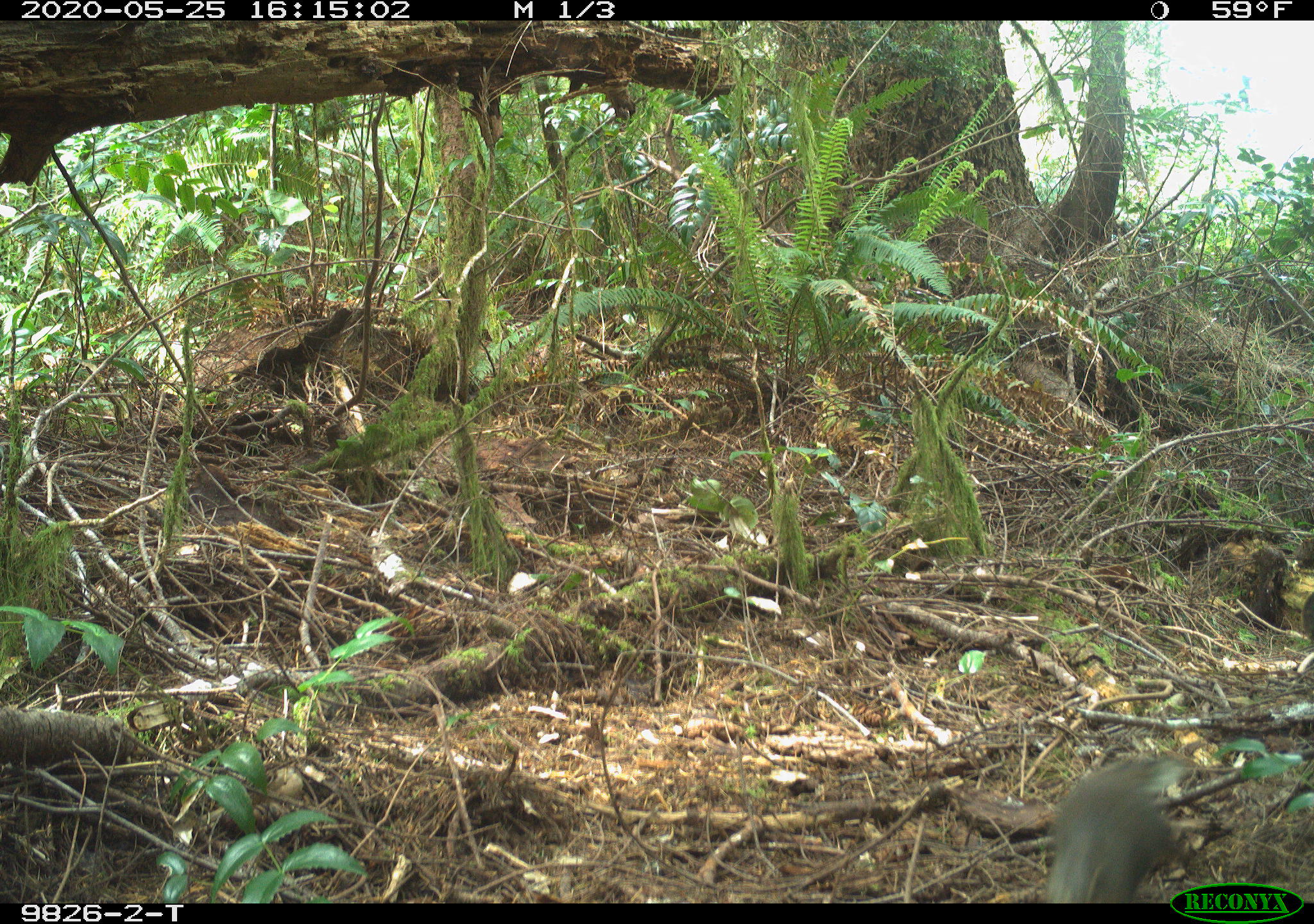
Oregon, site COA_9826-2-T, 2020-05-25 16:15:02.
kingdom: Animalia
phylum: Chordata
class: Mammalia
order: Rodentia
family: Sciuridae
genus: Tamiasciurus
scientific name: Tamiasciurus douglasii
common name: douglas squirrel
Douglas squirrel (Tamiasciurus douglasii).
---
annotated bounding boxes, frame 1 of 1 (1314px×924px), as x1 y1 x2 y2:
douglas squirrel: 1039 744 1170 898